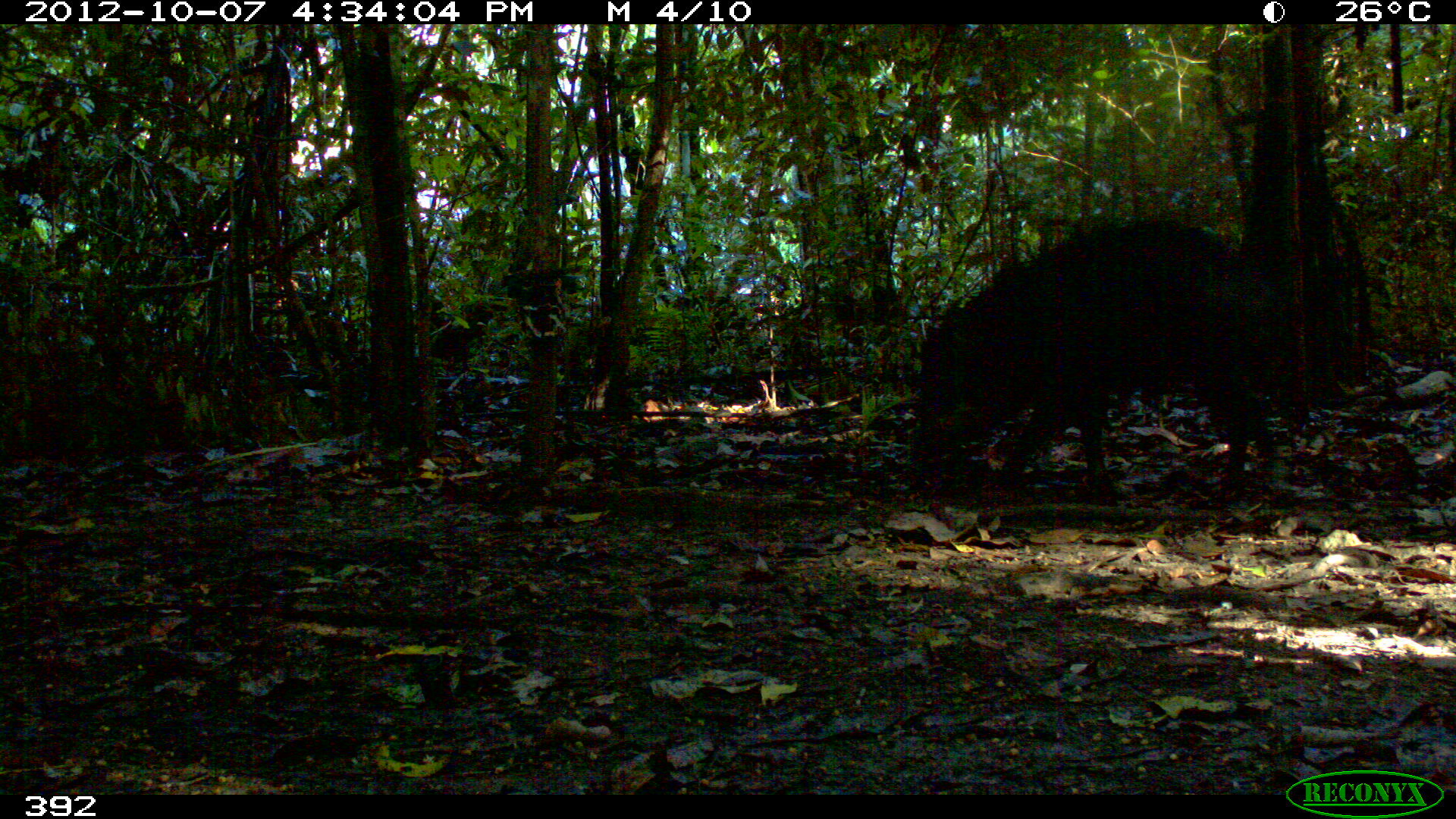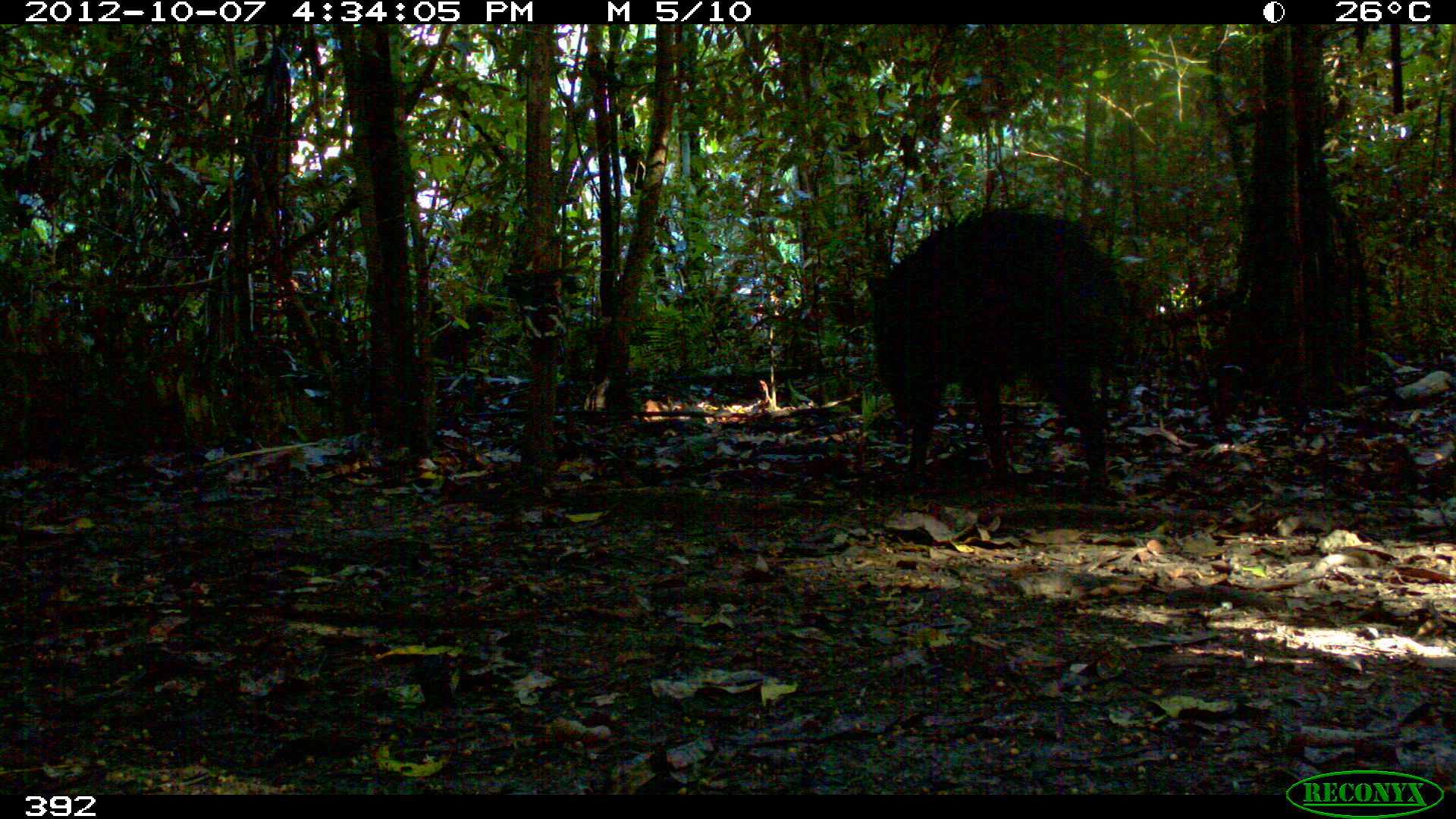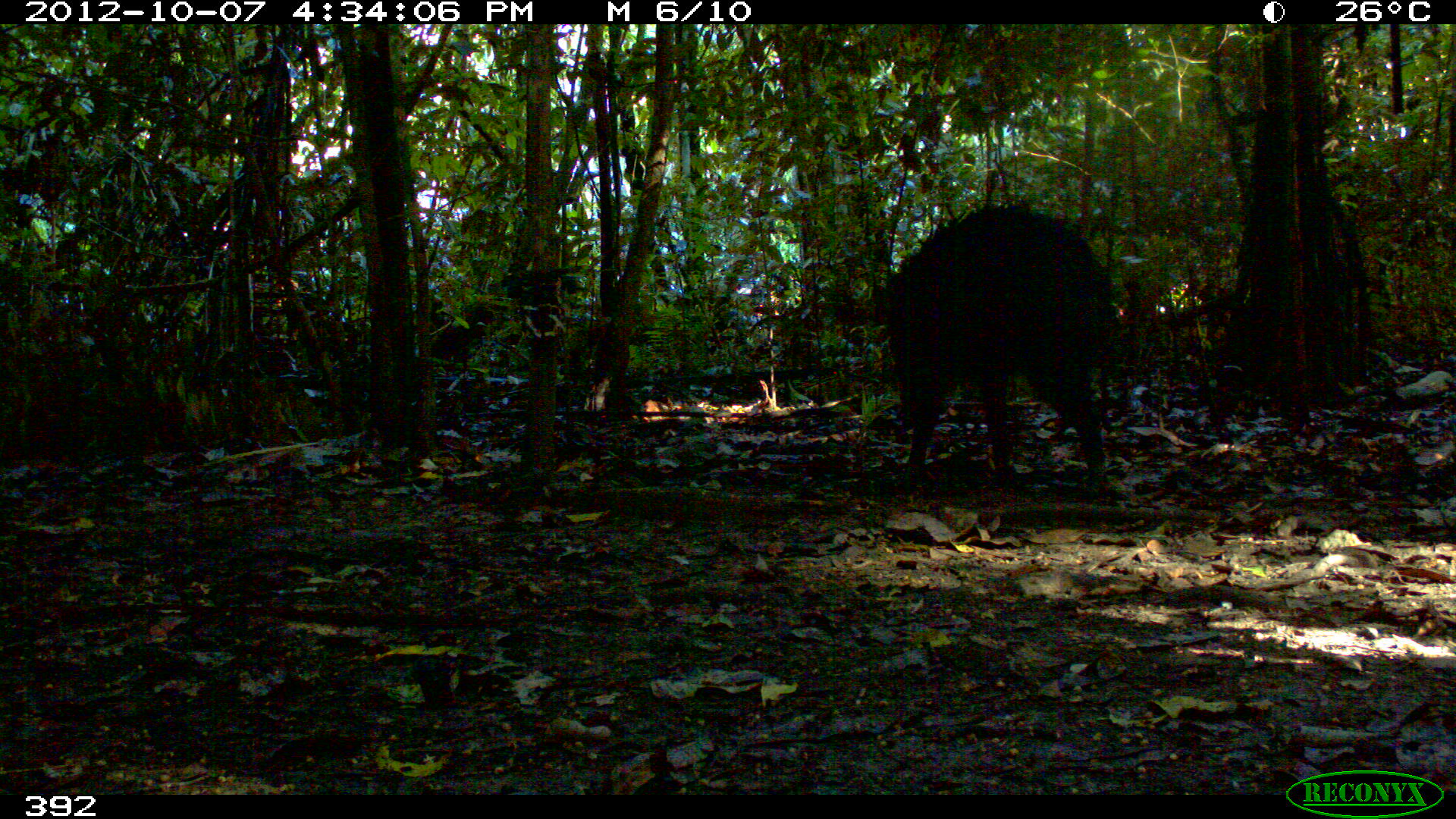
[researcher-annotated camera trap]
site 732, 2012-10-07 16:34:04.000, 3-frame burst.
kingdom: Animalia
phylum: Chordata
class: Mammalia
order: Artiodactyla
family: Tayassuidae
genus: Tayassu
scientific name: Tayassu pecari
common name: white-lipped peccary